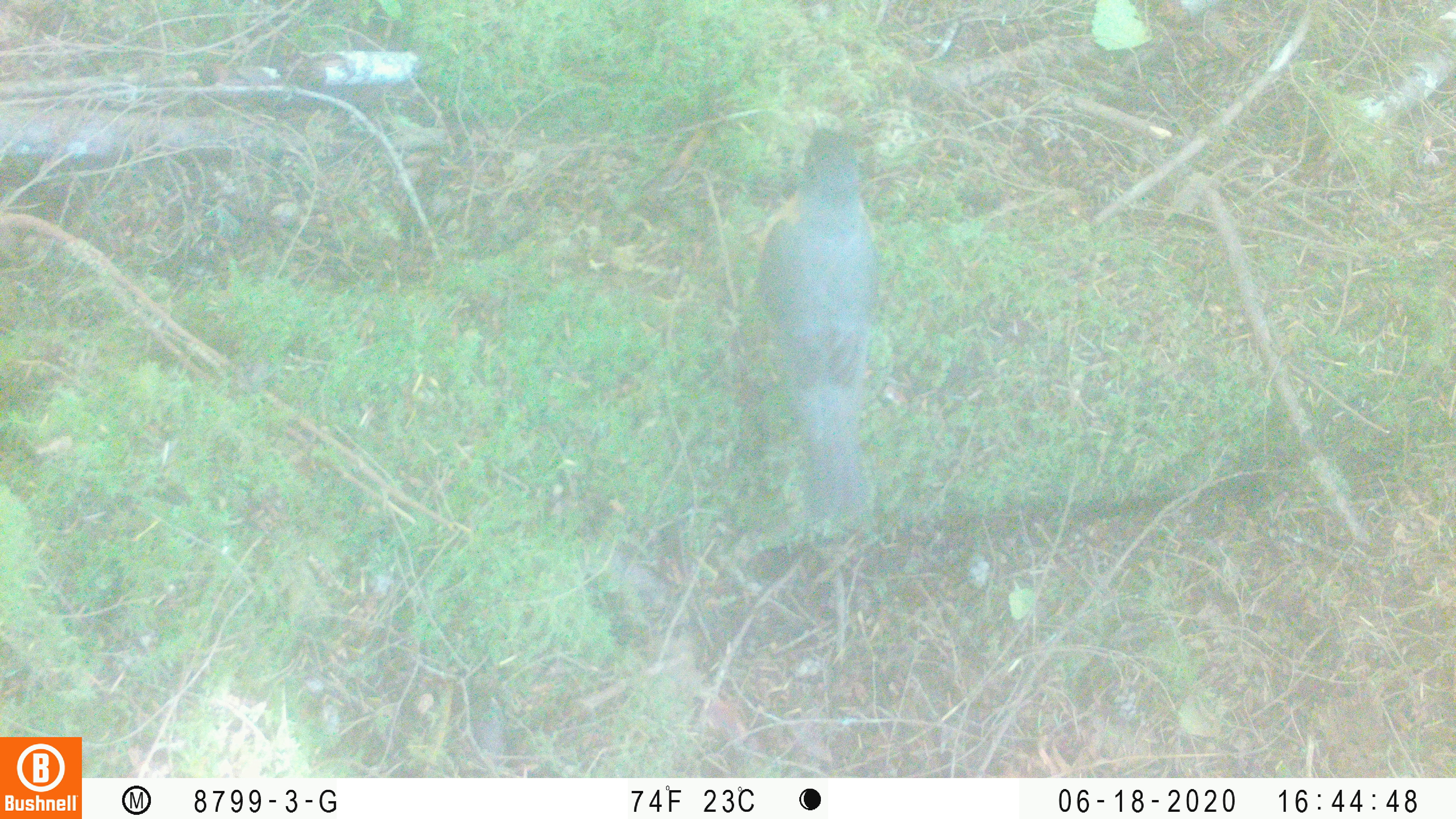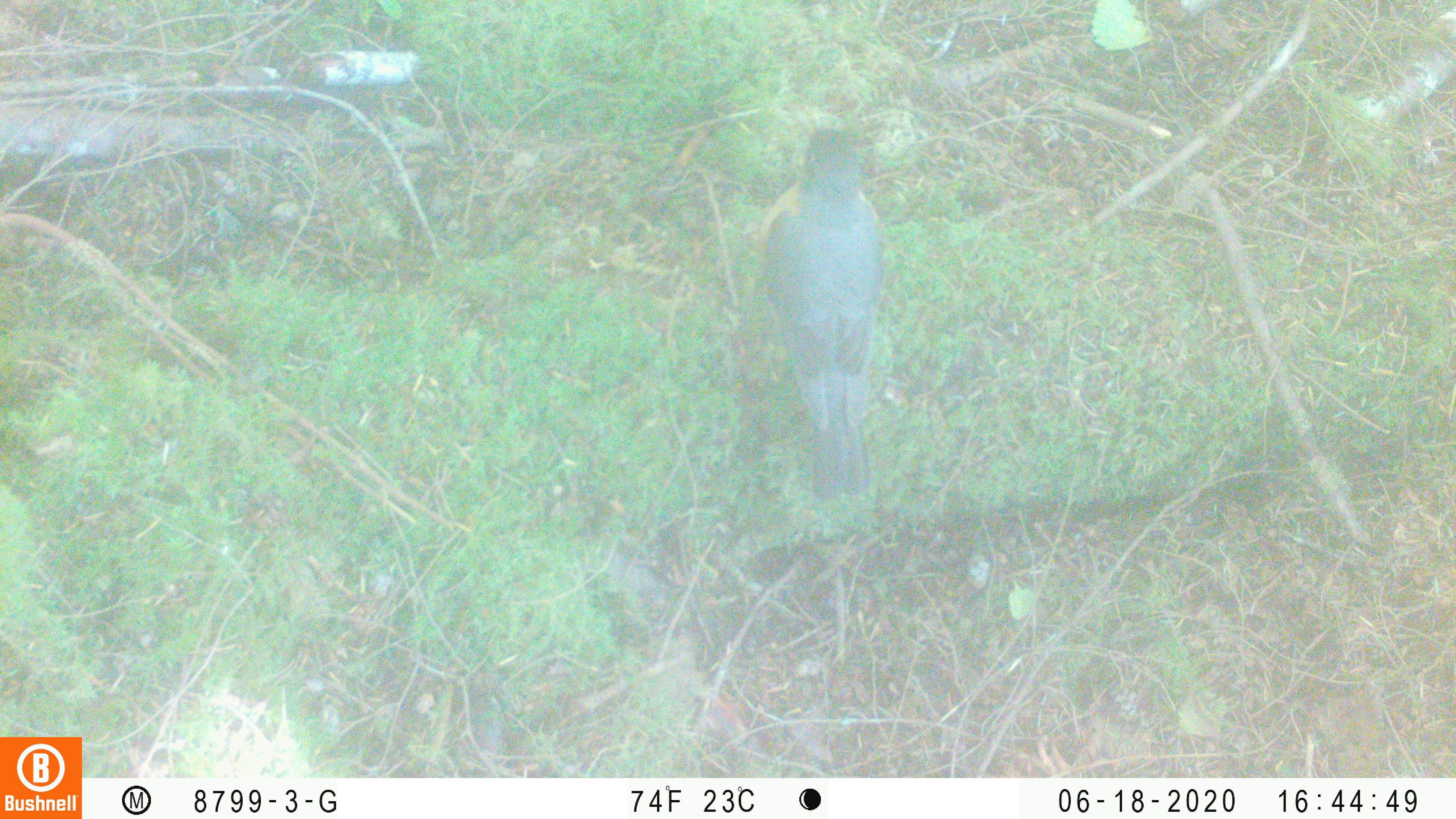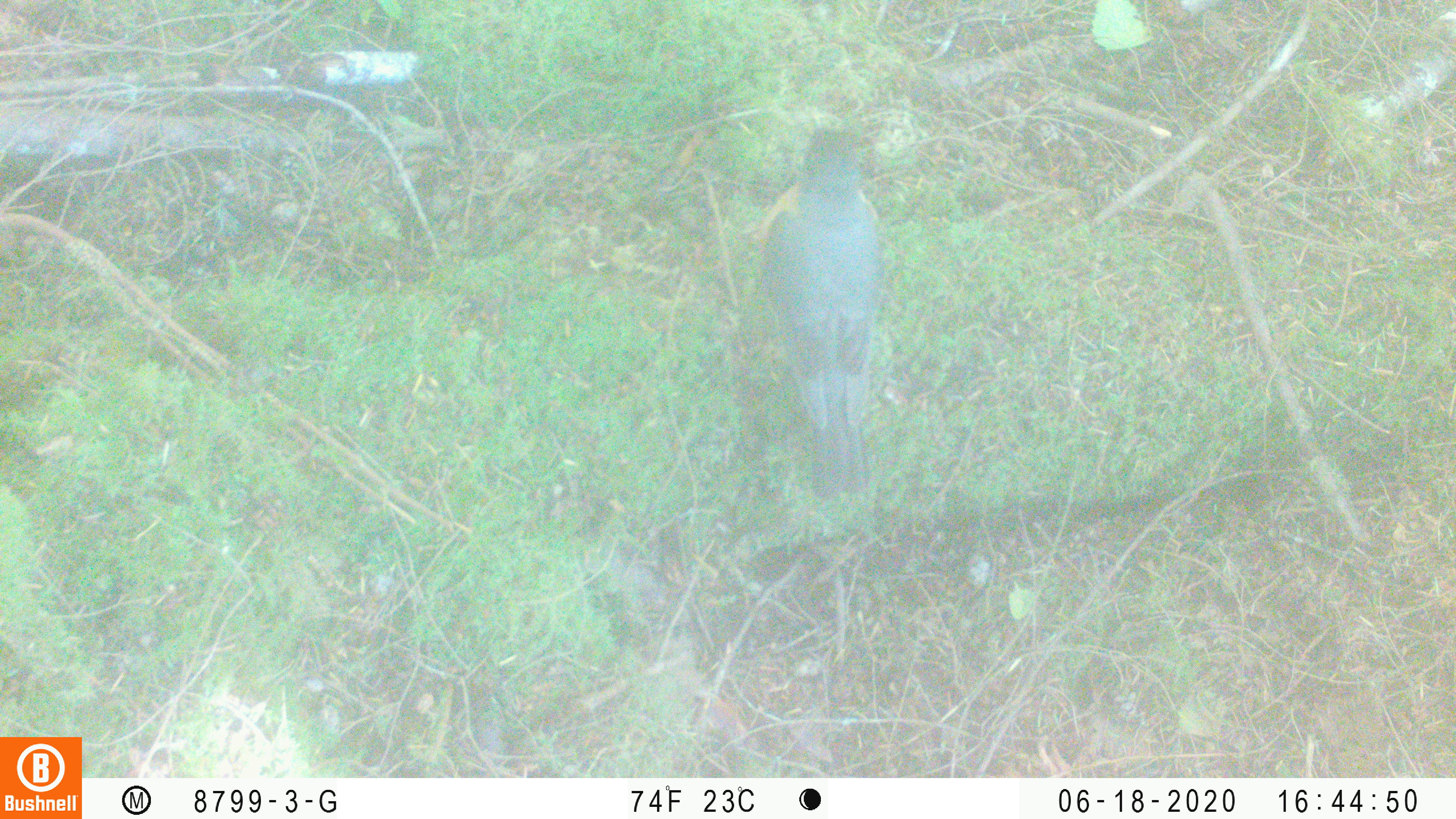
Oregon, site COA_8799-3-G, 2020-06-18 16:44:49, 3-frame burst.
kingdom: Animalia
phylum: Chordata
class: Aves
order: Passeriformes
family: Turdidae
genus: Turdus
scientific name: Turdus migratorius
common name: american robin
American robin (Turdus migratorius).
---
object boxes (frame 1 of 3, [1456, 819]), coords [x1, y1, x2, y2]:
american robin: [739, 96, 898, 536]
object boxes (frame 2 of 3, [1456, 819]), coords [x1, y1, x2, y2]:
american robin: [747, 92, 898, 516]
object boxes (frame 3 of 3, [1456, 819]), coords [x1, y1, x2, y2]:
american robin: [751, 96, 887, 505]